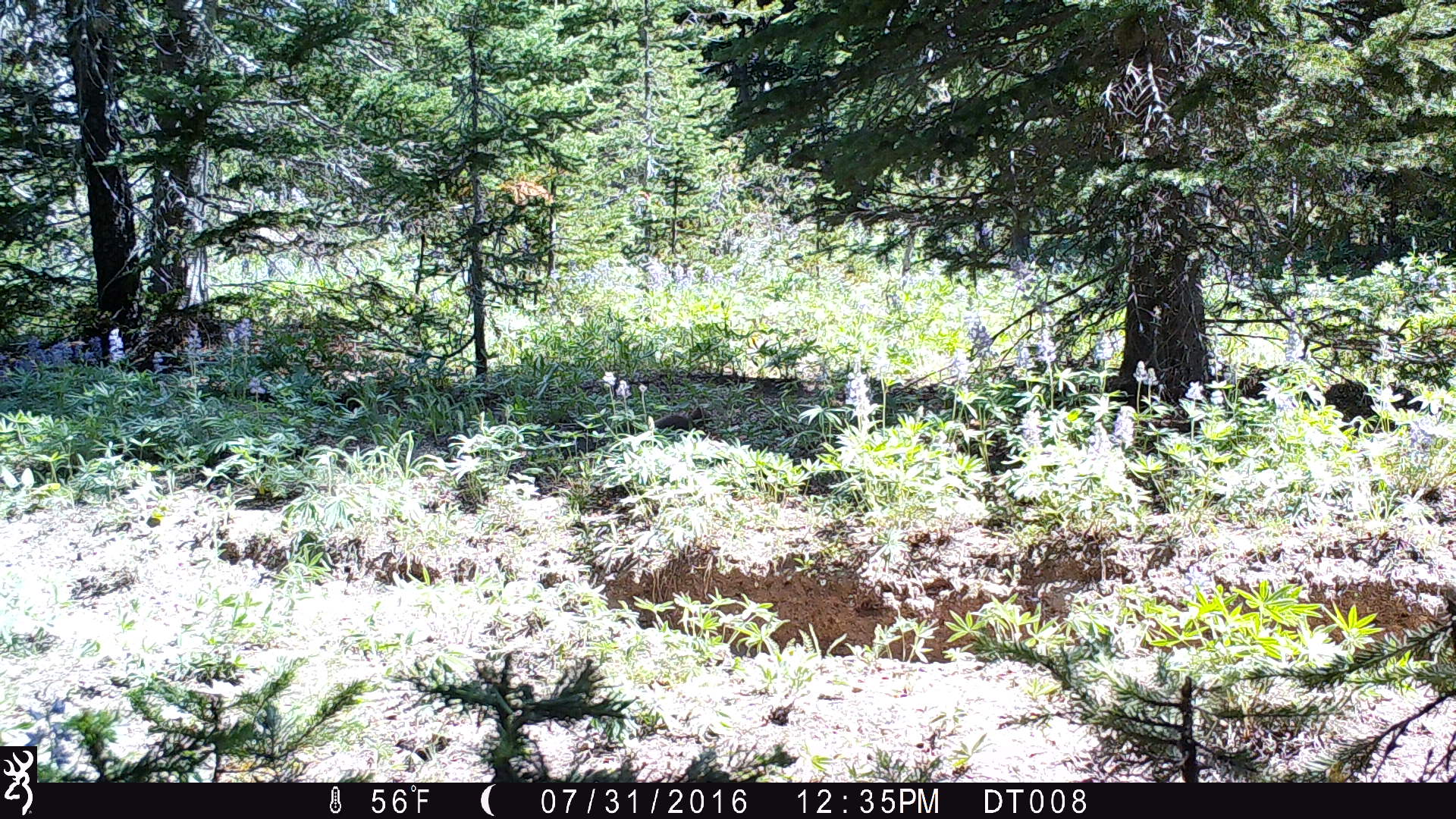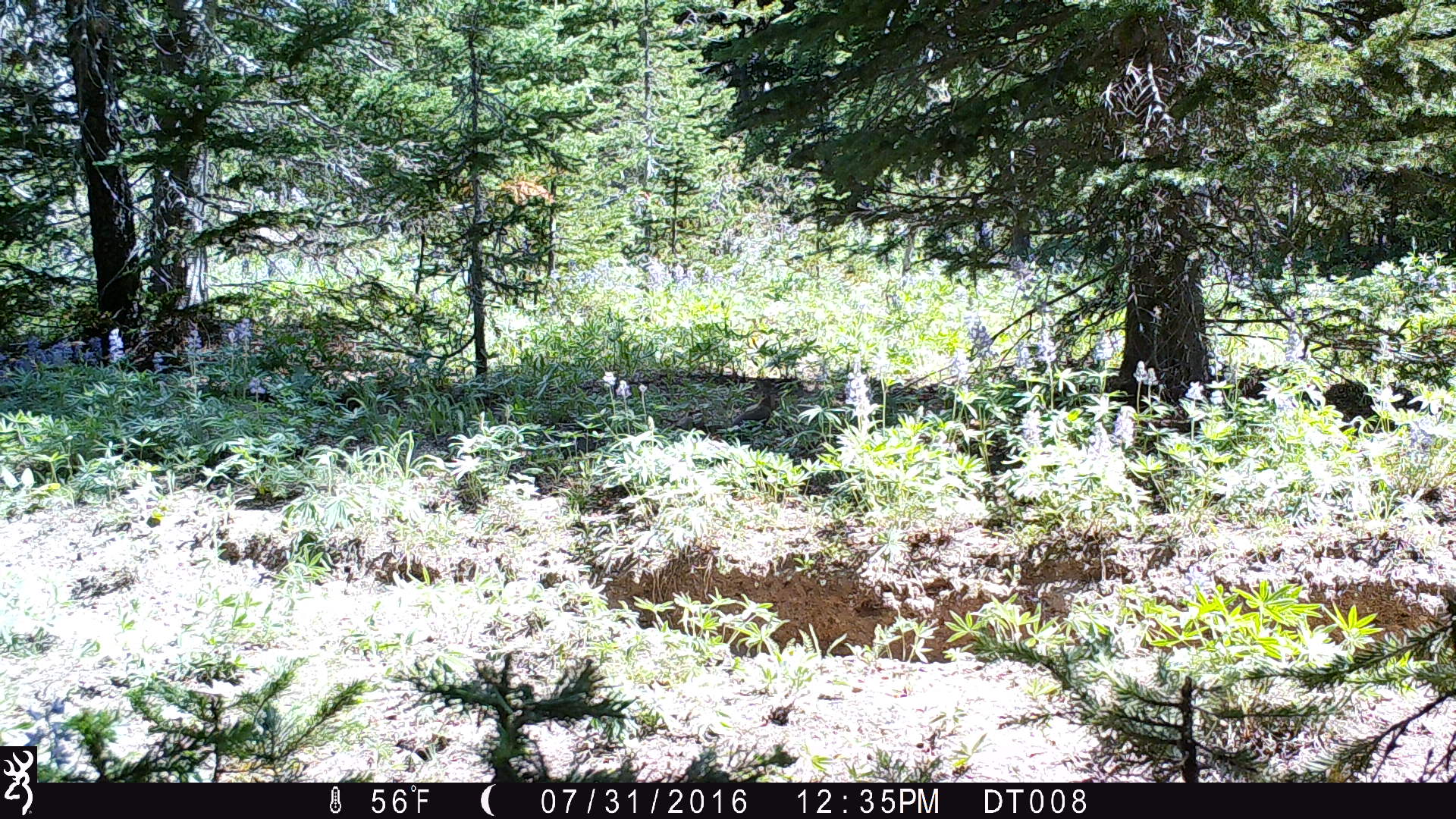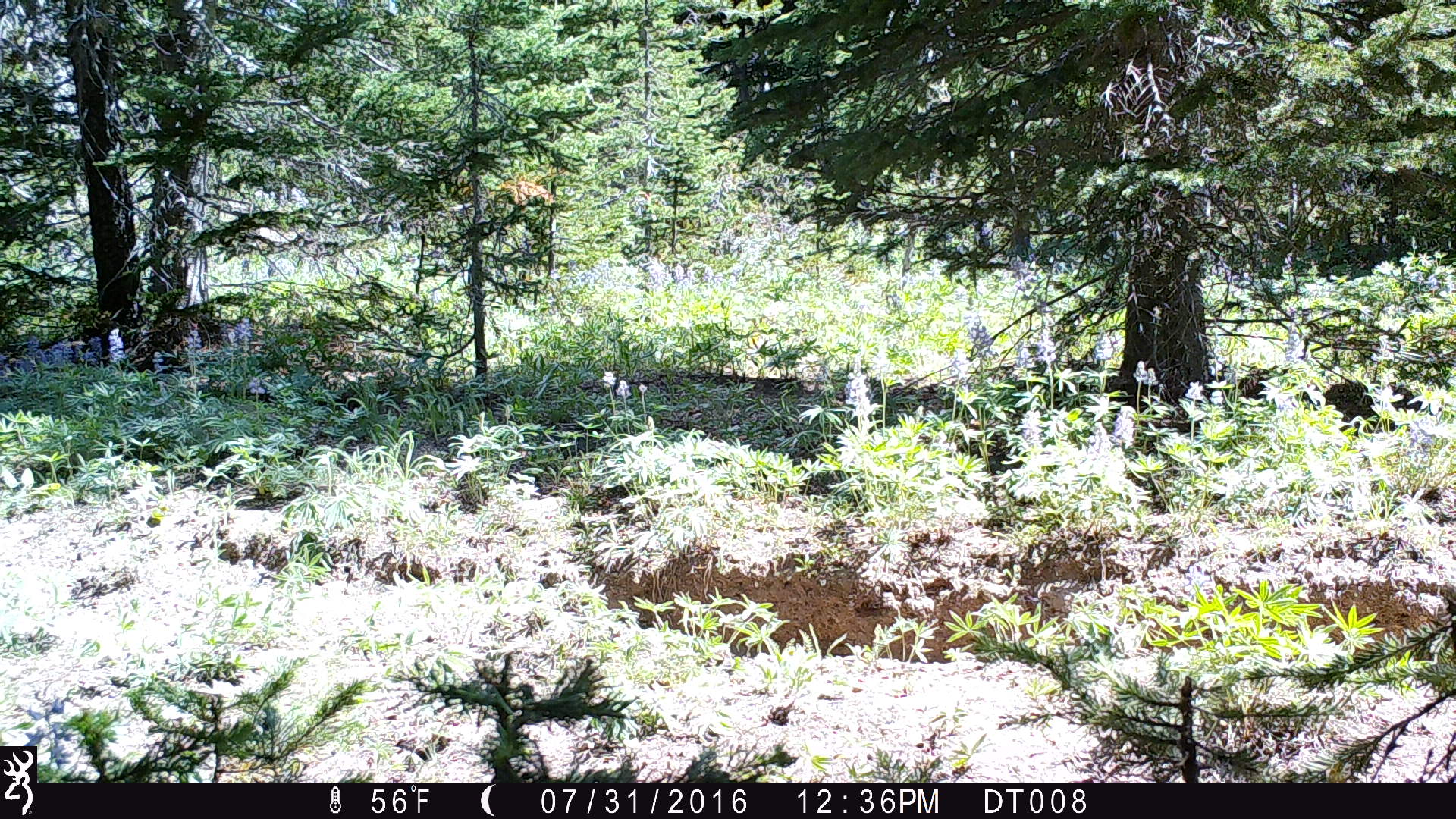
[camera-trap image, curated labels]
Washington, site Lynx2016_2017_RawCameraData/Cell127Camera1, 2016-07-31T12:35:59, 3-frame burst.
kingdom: Animalia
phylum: Chordata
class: Mammalia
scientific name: Mammalia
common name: small mammal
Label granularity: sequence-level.